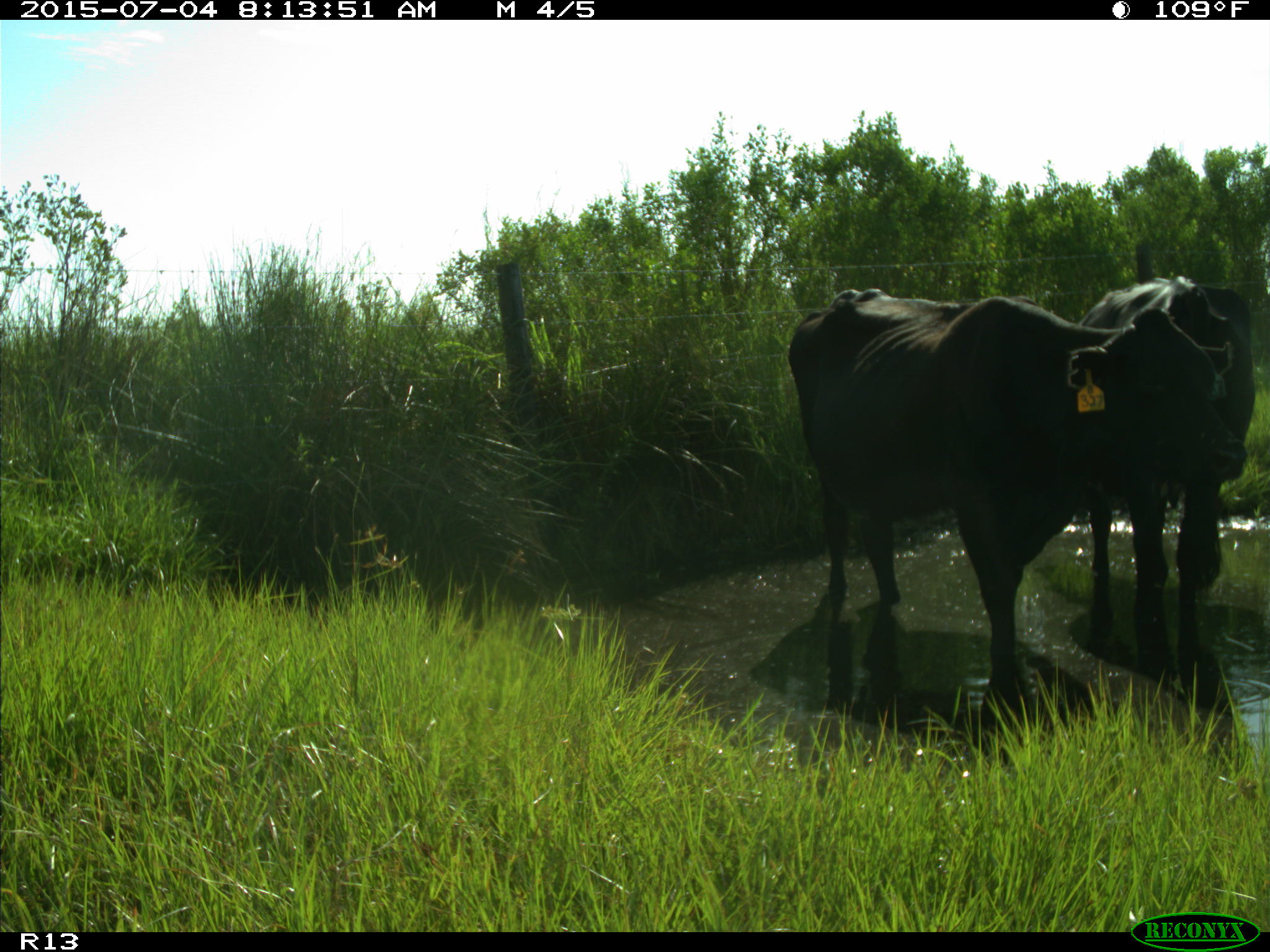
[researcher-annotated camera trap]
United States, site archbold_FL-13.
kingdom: Animalia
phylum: Chordata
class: Mammalia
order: Artiodactyla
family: Bovidae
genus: Bos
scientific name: Bos taurus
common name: domestic cow